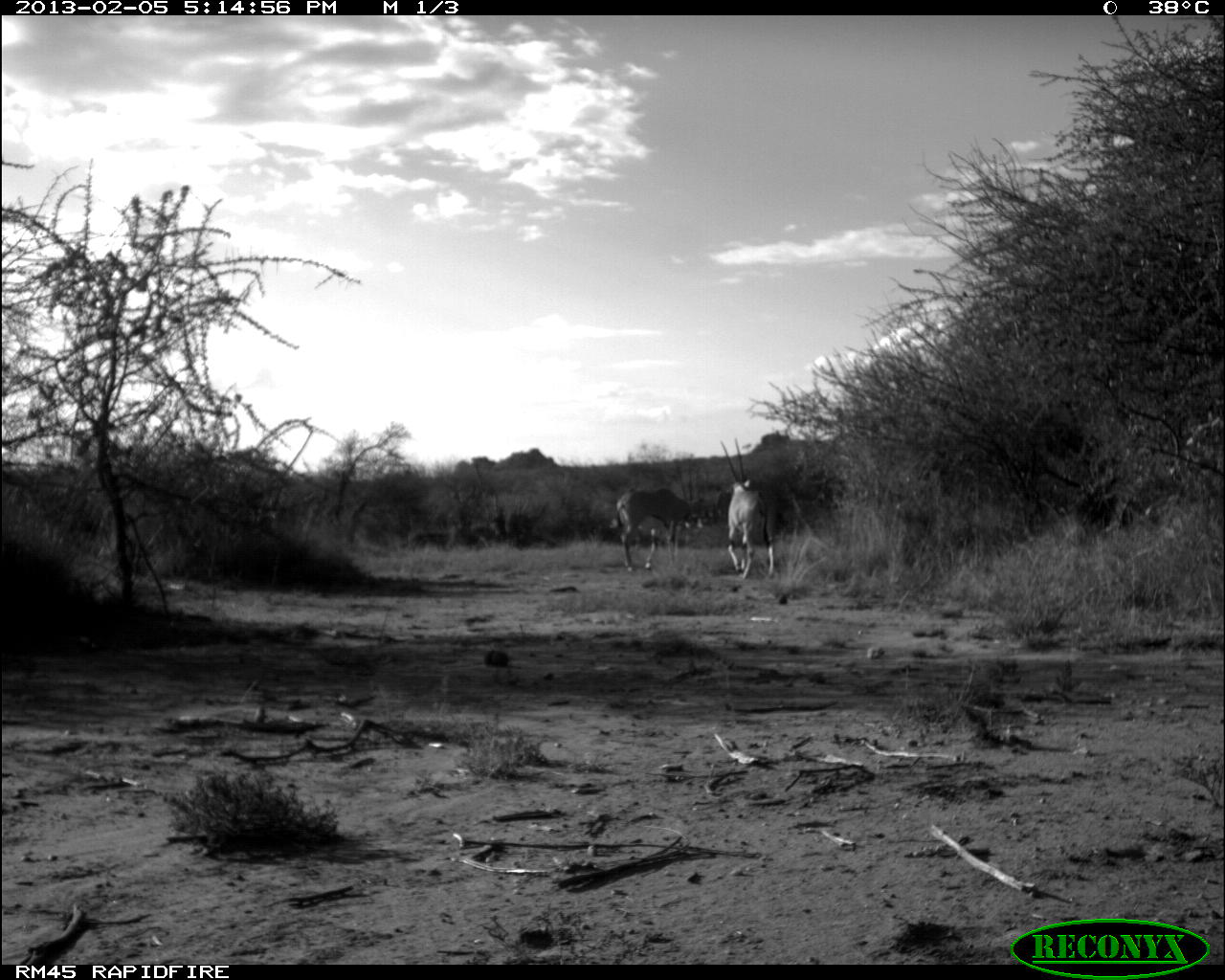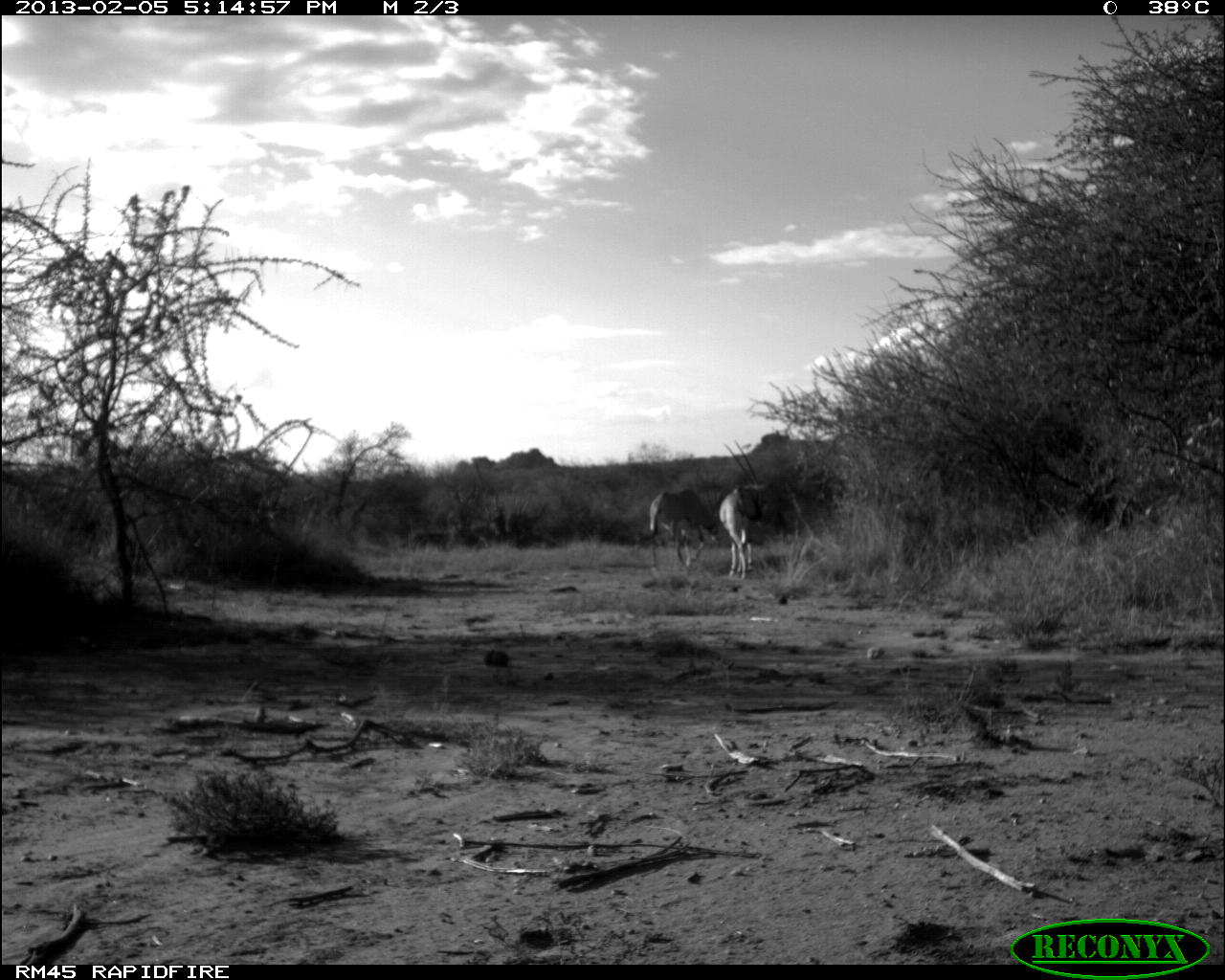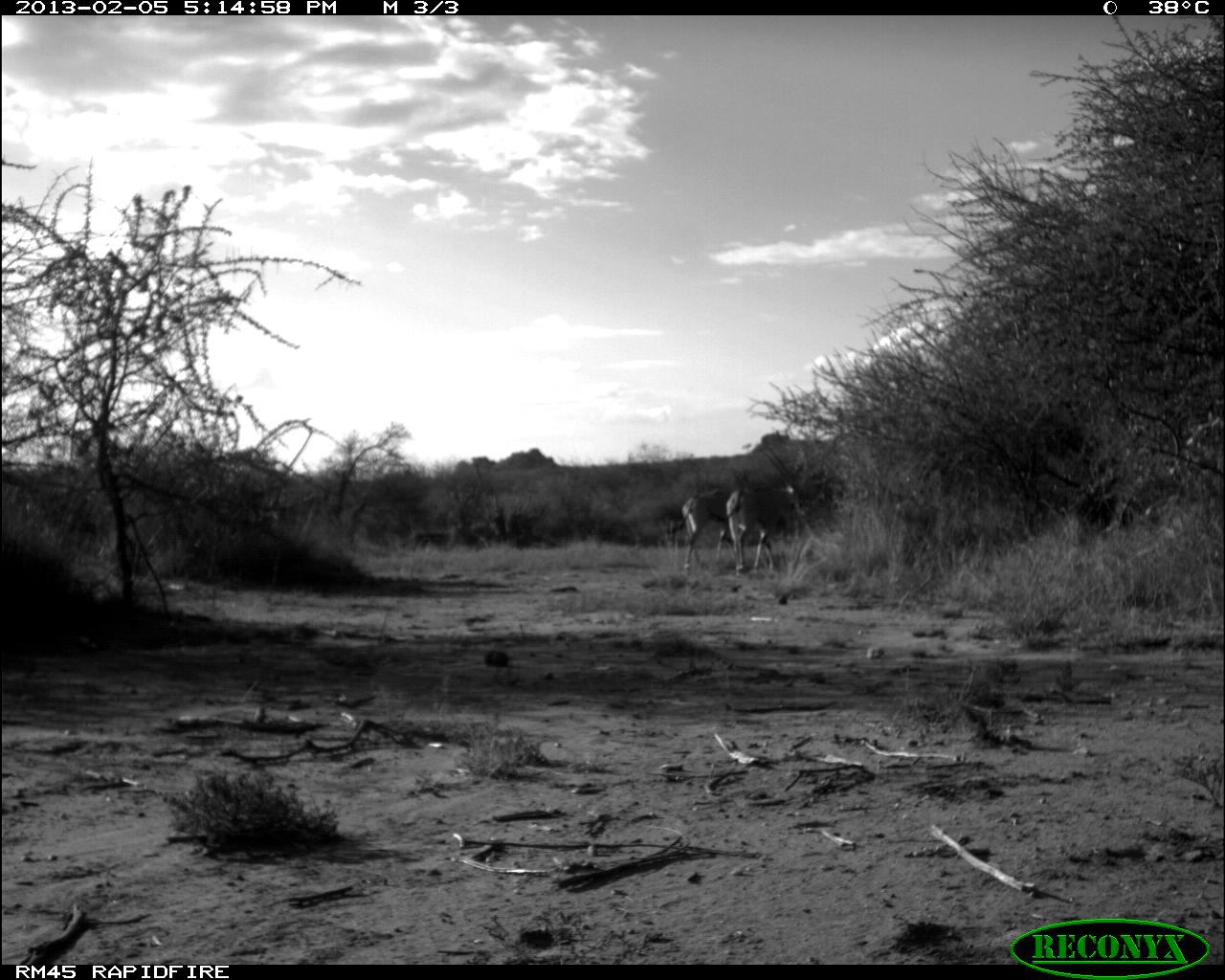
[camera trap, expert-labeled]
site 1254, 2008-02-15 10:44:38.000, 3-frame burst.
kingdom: Animalia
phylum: Chordata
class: Mammalia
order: Artiodactyla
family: Bovidae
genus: Aepyceros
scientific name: Aepyceros melampus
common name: impala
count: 4